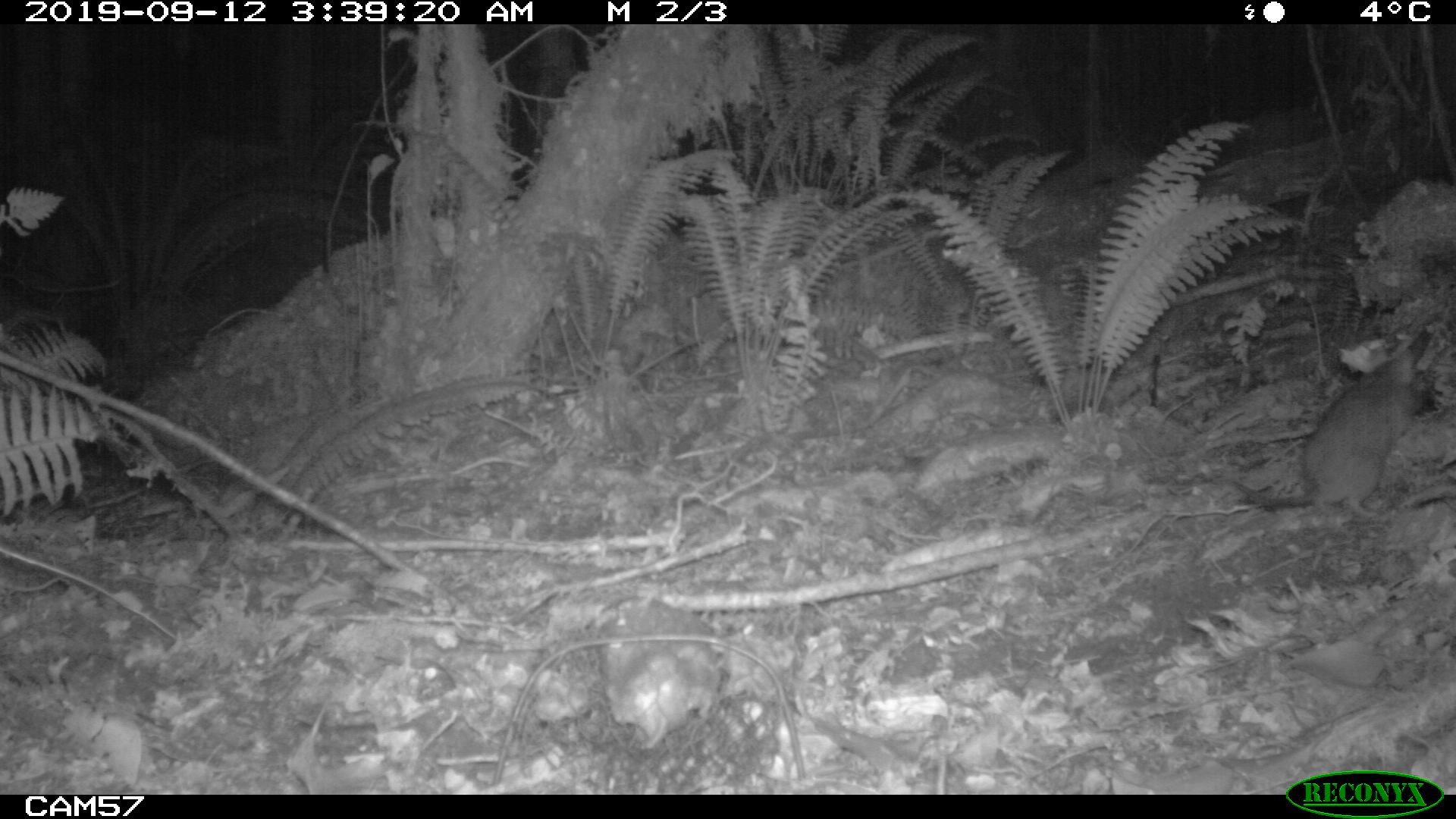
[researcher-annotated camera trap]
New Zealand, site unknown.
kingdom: Animalia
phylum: Chordata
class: Mammalia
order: Rodentia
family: Muridae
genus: Rattus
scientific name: Rattus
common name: rat